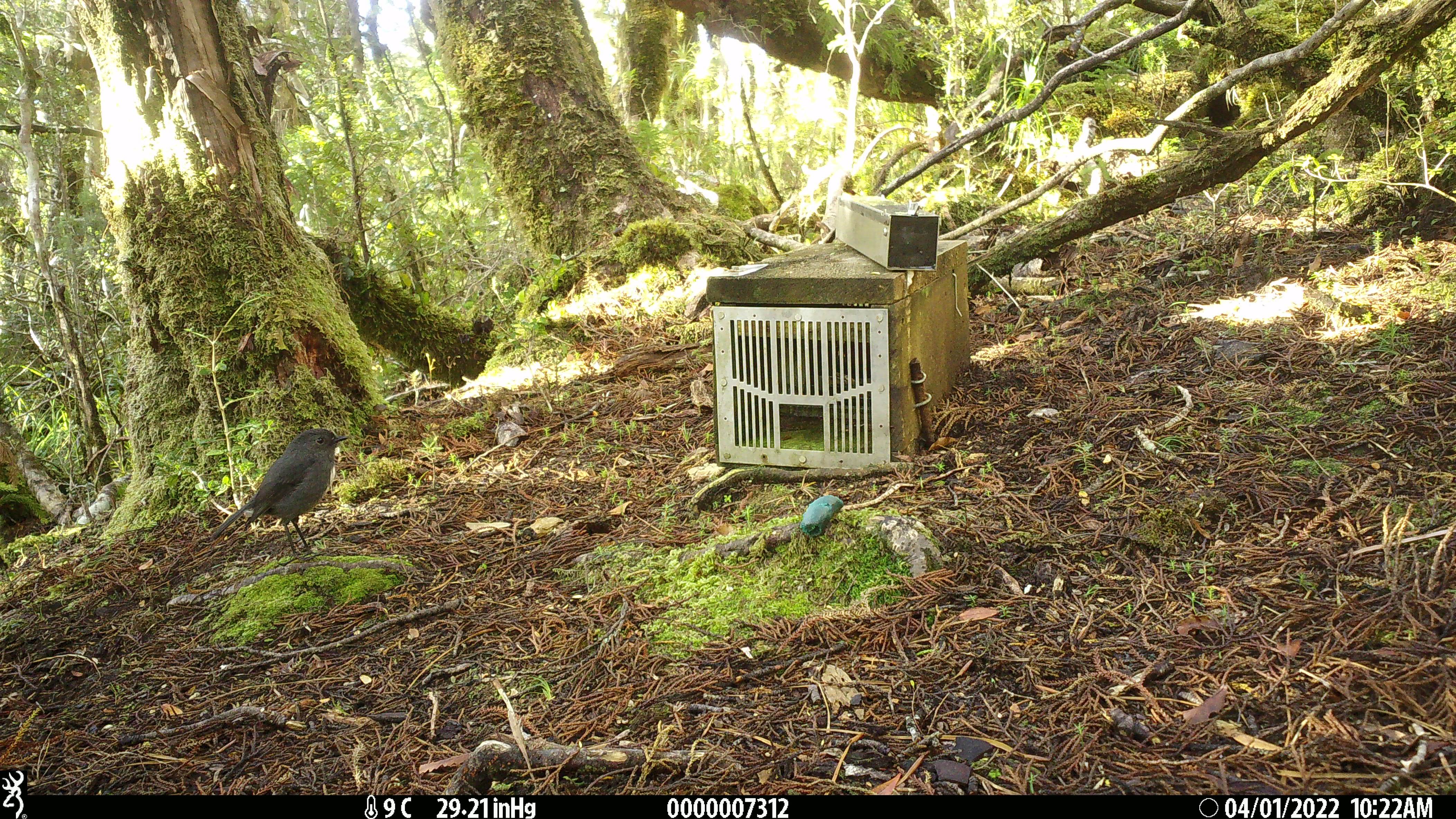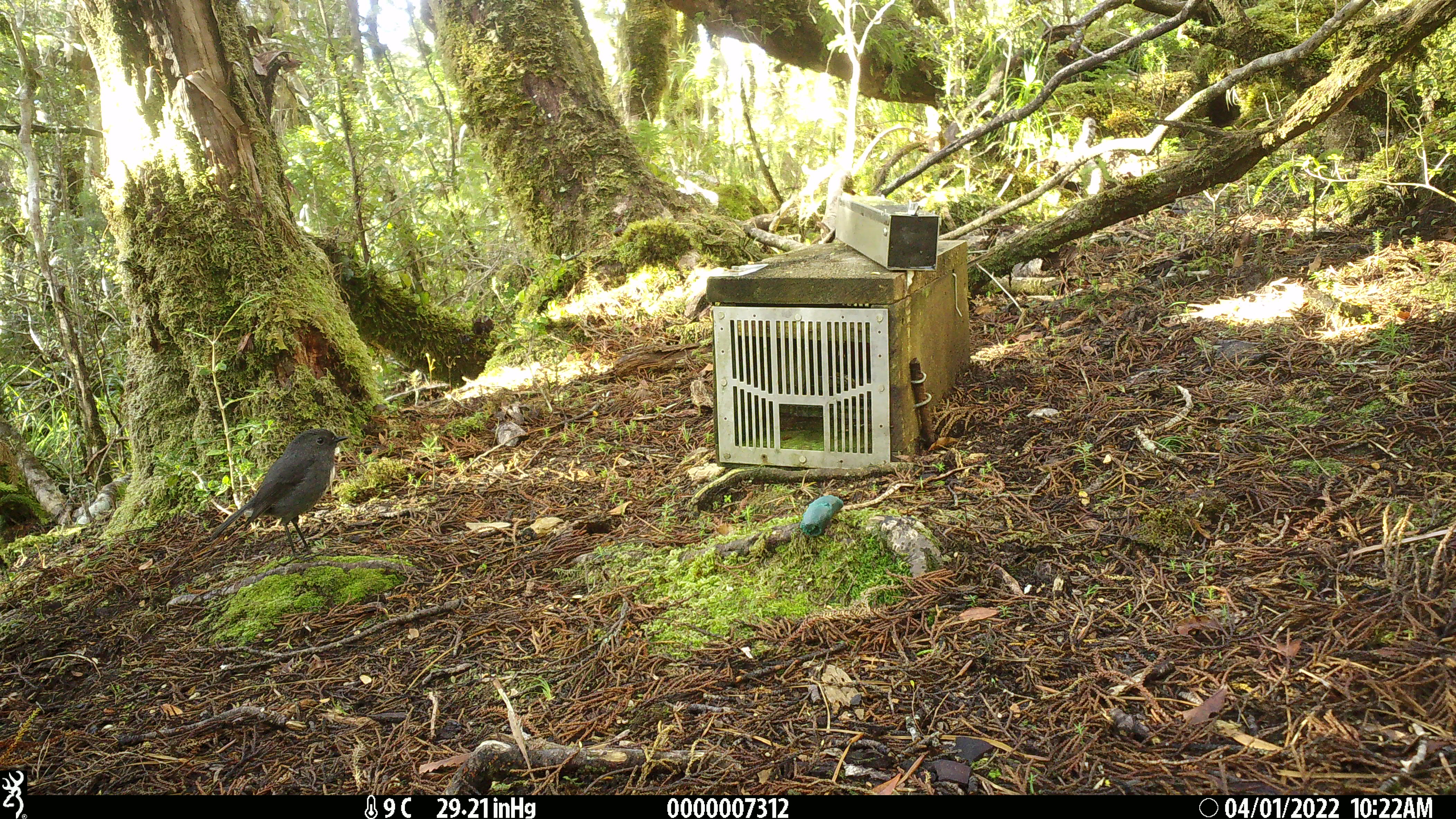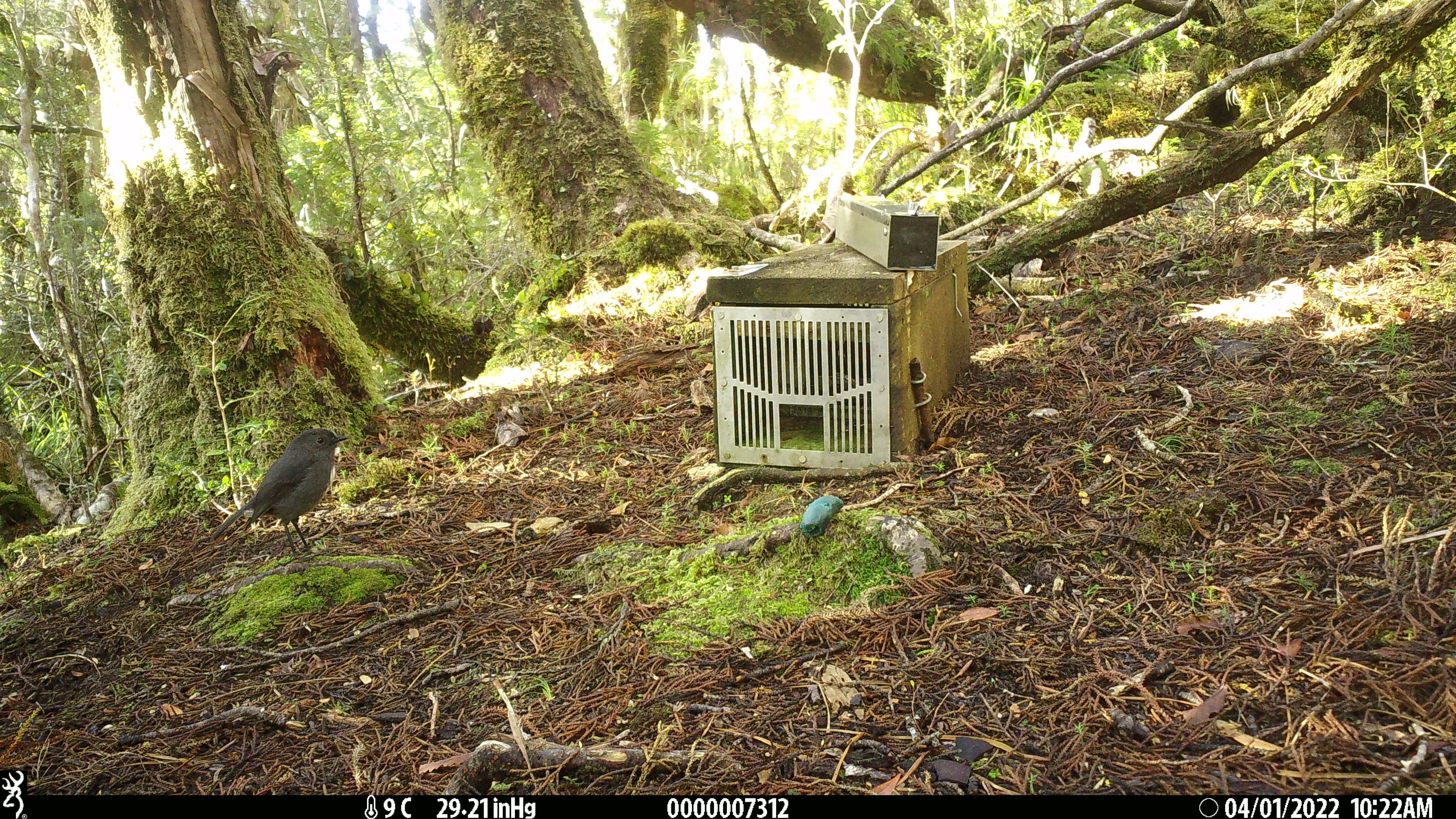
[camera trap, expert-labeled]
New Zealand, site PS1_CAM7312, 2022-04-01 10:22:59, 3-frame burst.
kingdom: Animalia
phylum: Chordata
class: Aves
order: Passeriformes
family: Petroicidae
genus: Petroica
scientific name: Petroica australis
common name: new zealand robin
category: robin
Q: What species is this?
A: Robin (new zealand robin) (Petroica australis).